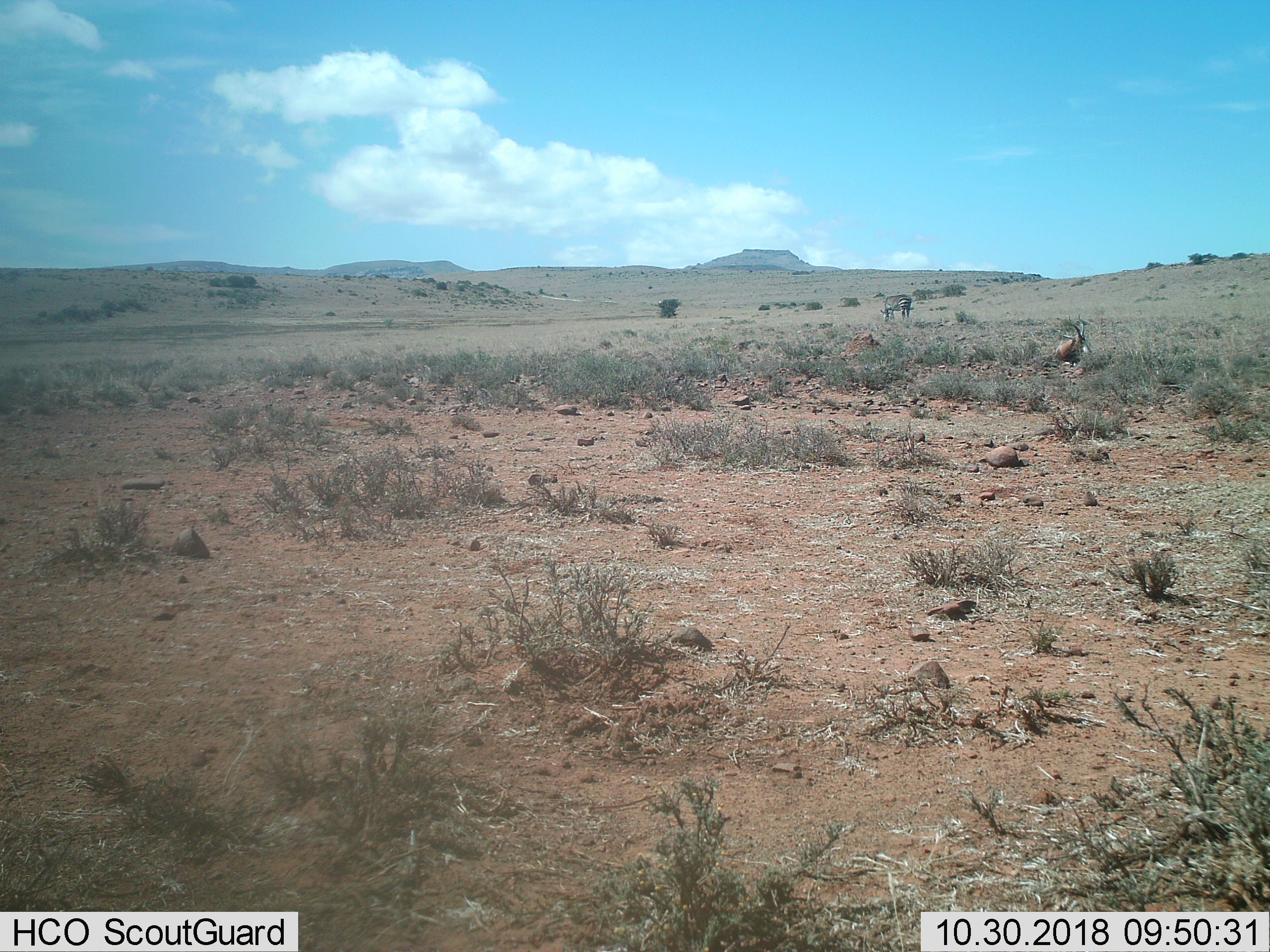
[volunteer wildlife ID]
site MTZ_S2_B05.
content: unidentified animal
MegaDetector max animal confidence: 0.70